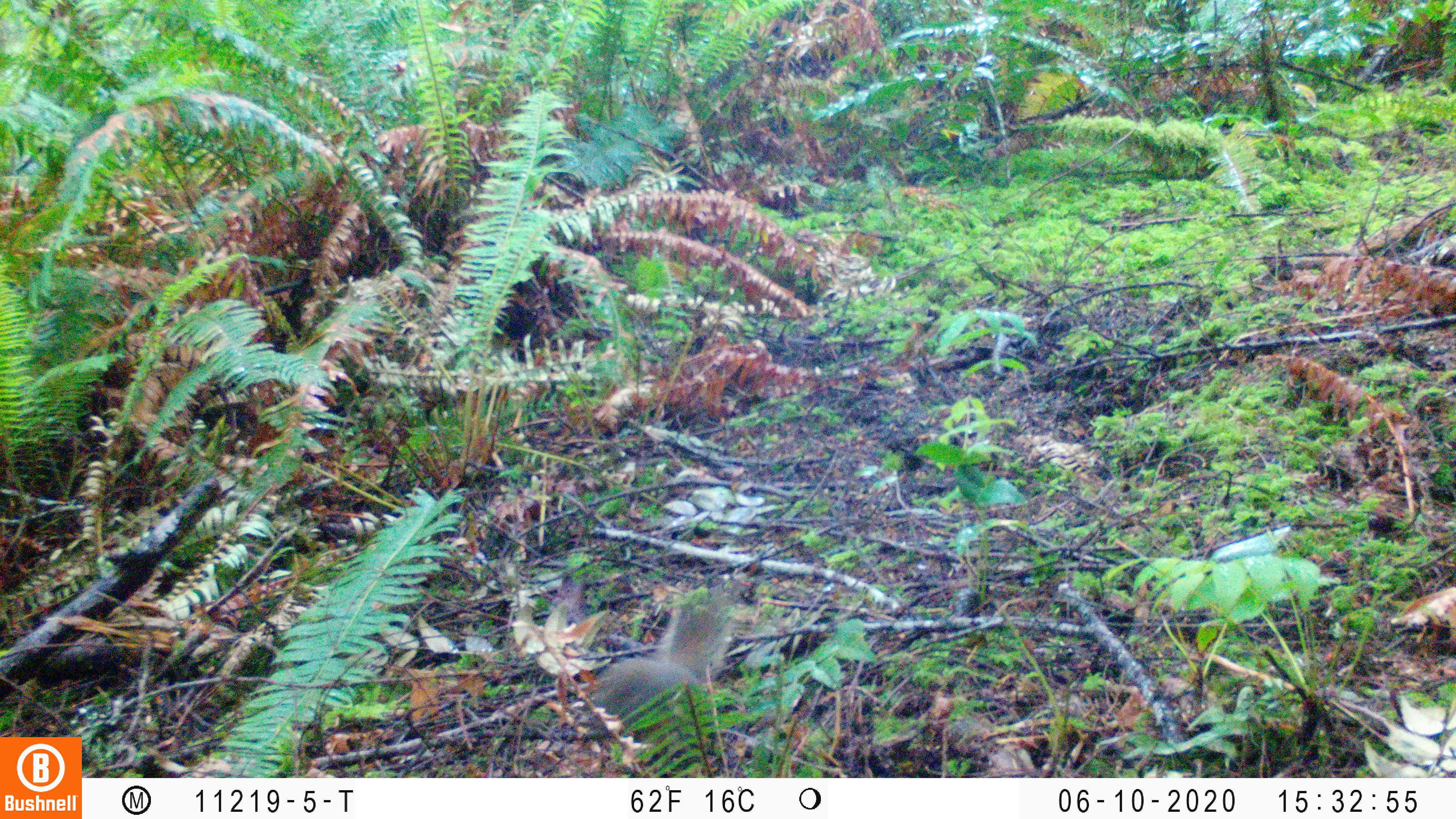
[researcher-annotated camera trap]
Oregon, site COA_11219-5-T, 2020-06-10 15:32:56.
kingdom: Animalia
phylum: Chordata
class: Mammalia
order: Rodentia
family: Sciuridae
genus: Tamiasciurus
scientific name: Tamiasciurus douglasii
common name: douglas squirrel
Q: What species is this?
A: Douglas squirrel (Tamiasciurus douglasii).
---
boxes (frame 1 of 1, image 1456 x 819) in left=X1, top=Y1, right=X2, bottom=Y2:
douglas squirrel: left=575, top=602, right=731, bottom=731